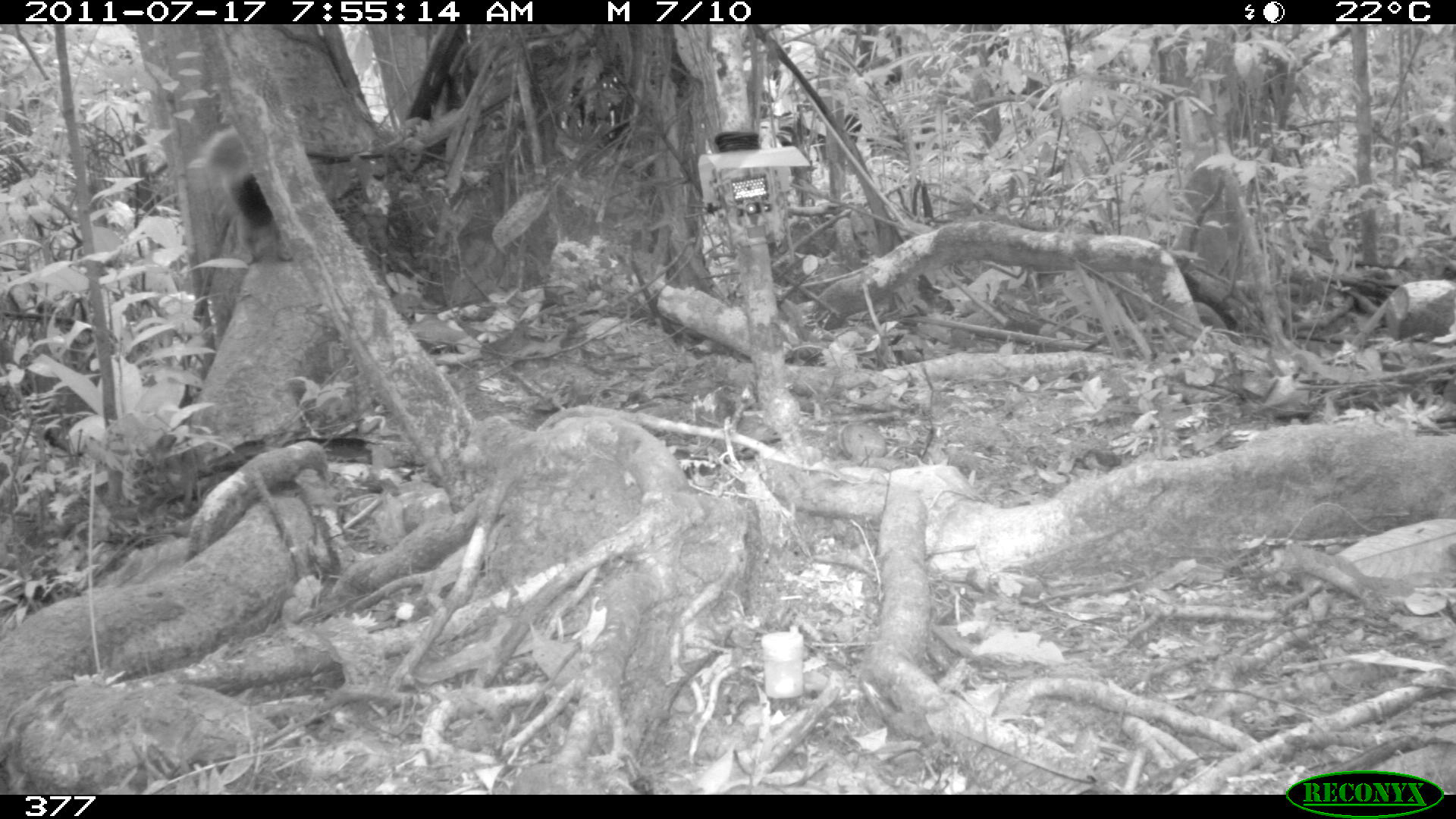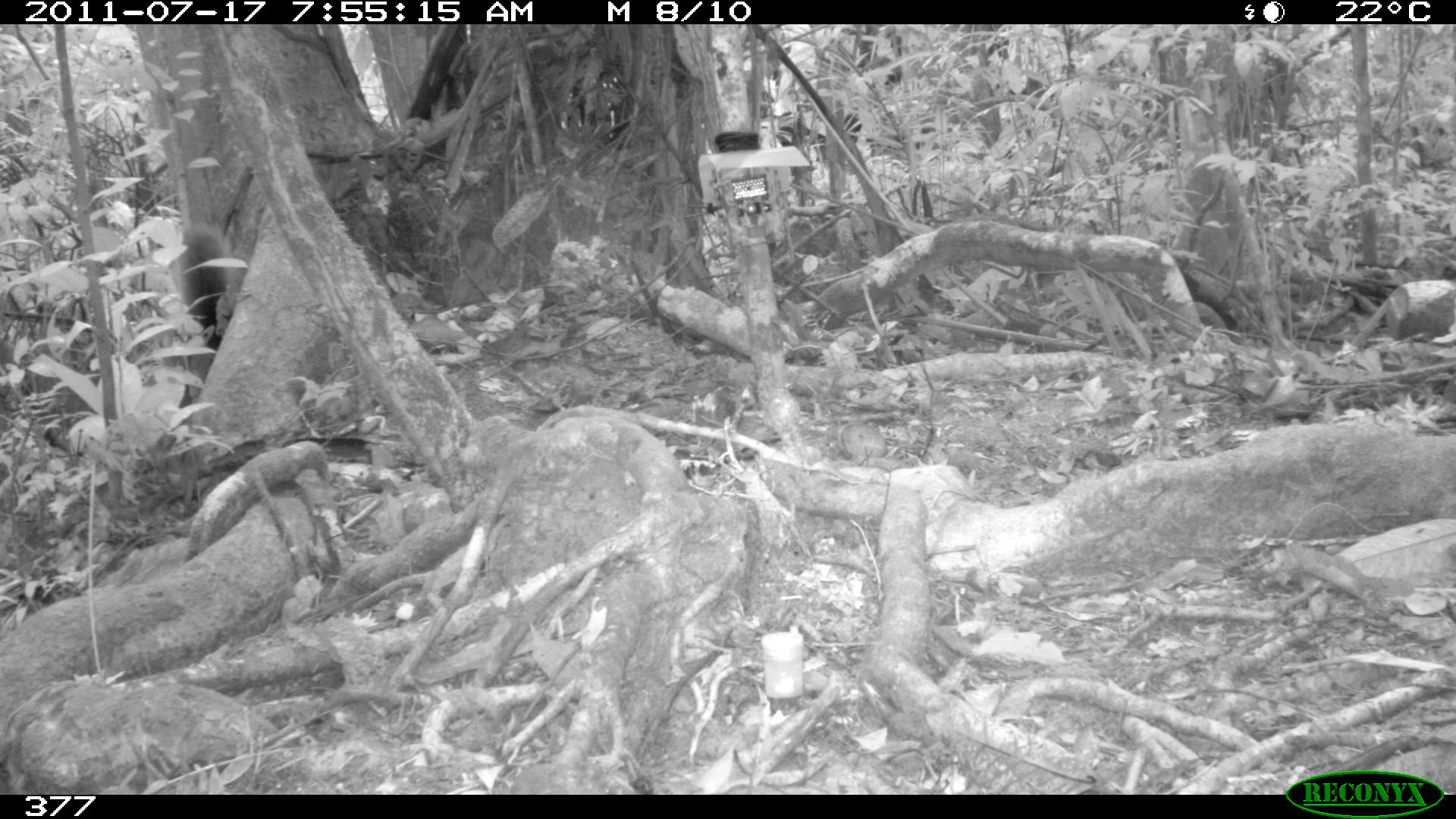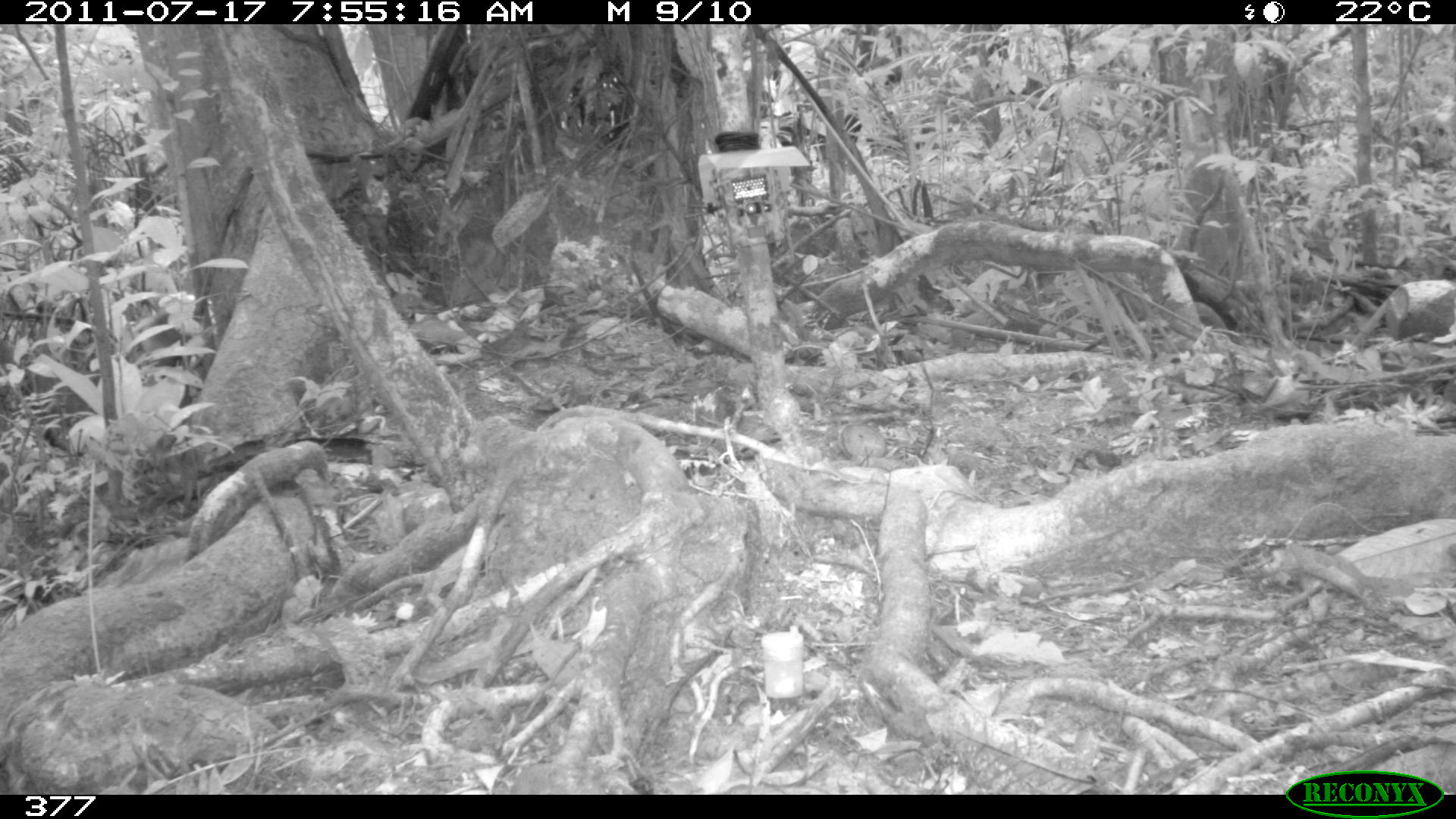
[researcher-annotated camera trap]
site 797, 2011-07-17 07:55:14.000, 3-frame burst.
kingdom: Animalia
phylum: Chordata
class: Mammalia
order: Rodentia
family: Sciuridae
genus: Sciurus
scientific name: Sciurus spadiceus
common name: southern amazon red squirrel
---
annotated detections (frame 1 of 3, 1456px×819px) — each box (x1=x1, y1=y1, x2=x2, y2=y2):
sciurus spadiceus: (x1=201, y1=123, x2=293, y2=264)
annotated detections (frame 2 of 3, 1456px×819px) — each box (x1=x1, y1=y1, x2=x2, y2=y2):
sciurus spadiceus: (x1=168, y1=216, x2=238, y2=350)